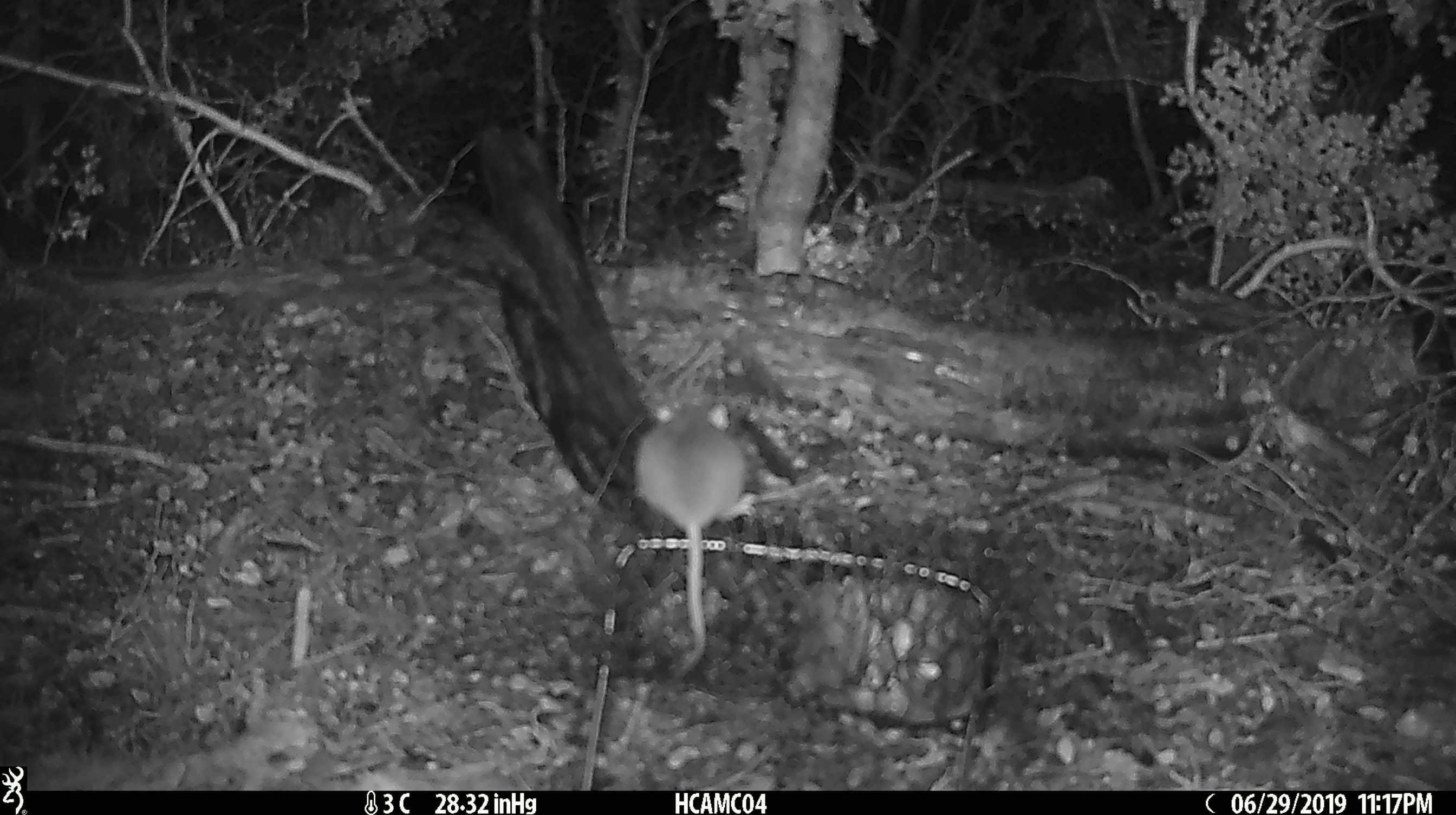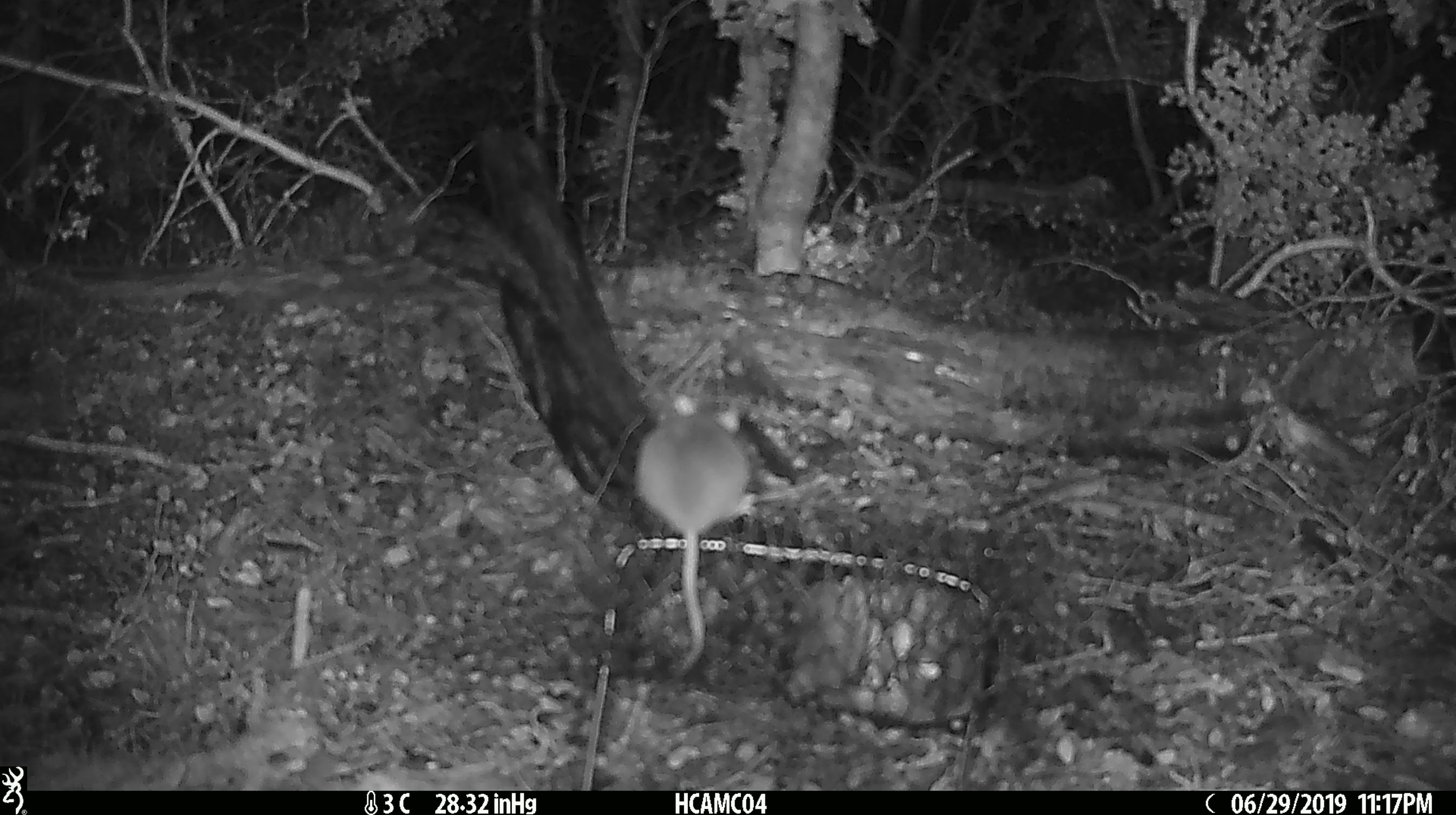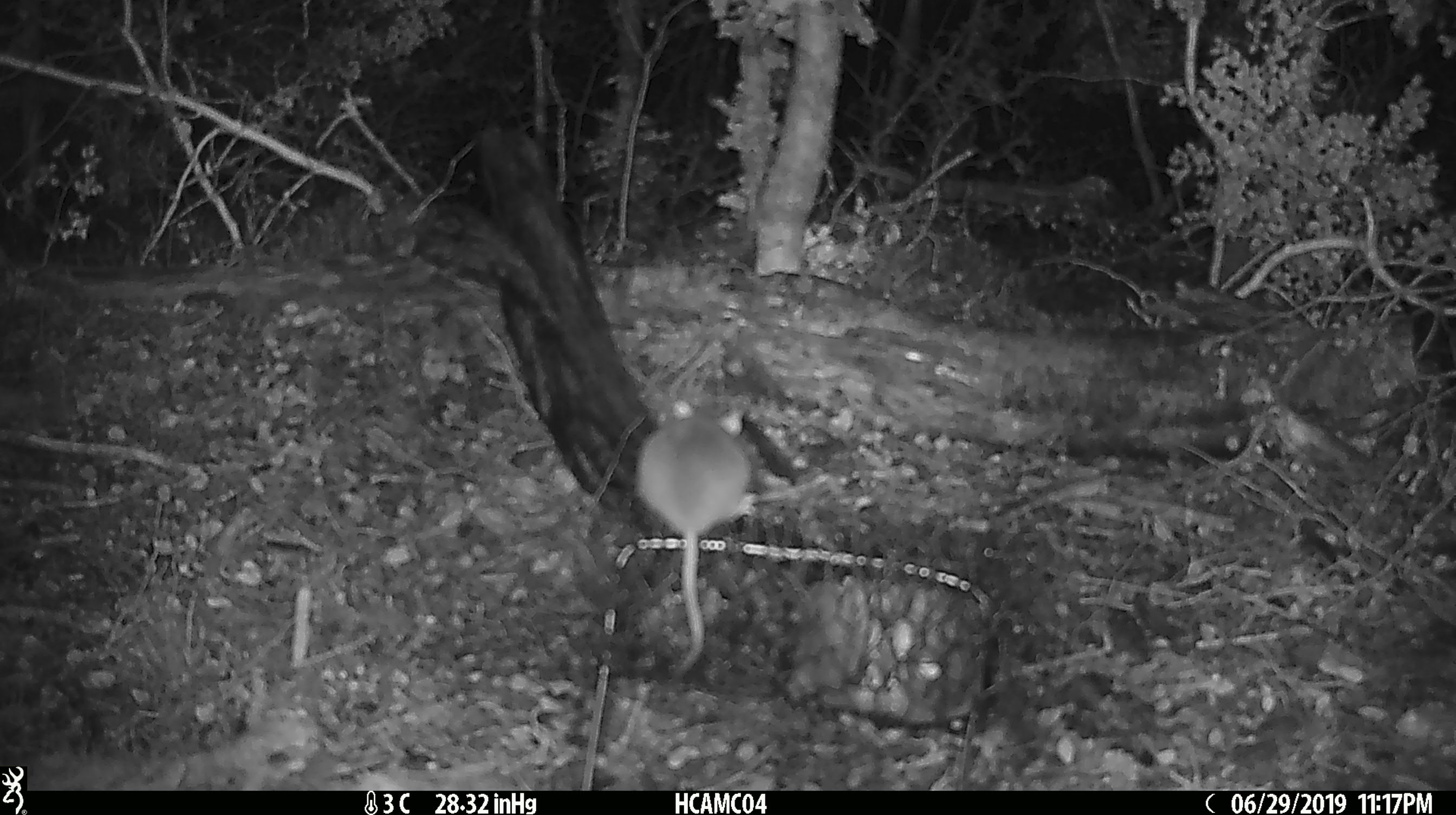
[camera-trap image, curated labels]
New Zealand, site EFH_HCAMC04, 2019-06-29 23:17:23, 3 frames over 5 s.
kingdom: Animalia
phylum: Chordata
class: Mammalia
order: Rodentia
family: Muridae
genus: Mus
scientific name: Mus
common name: mouse